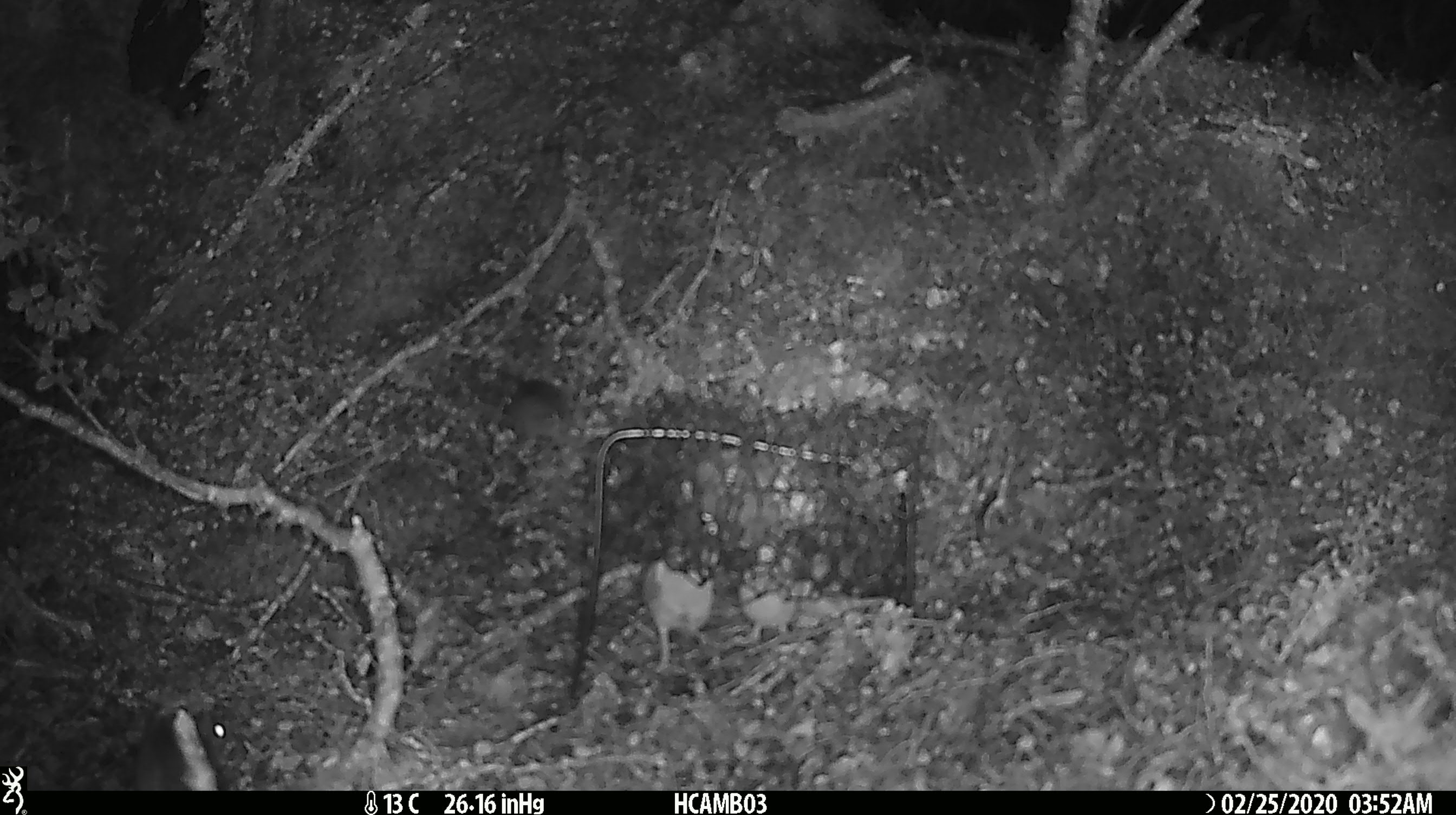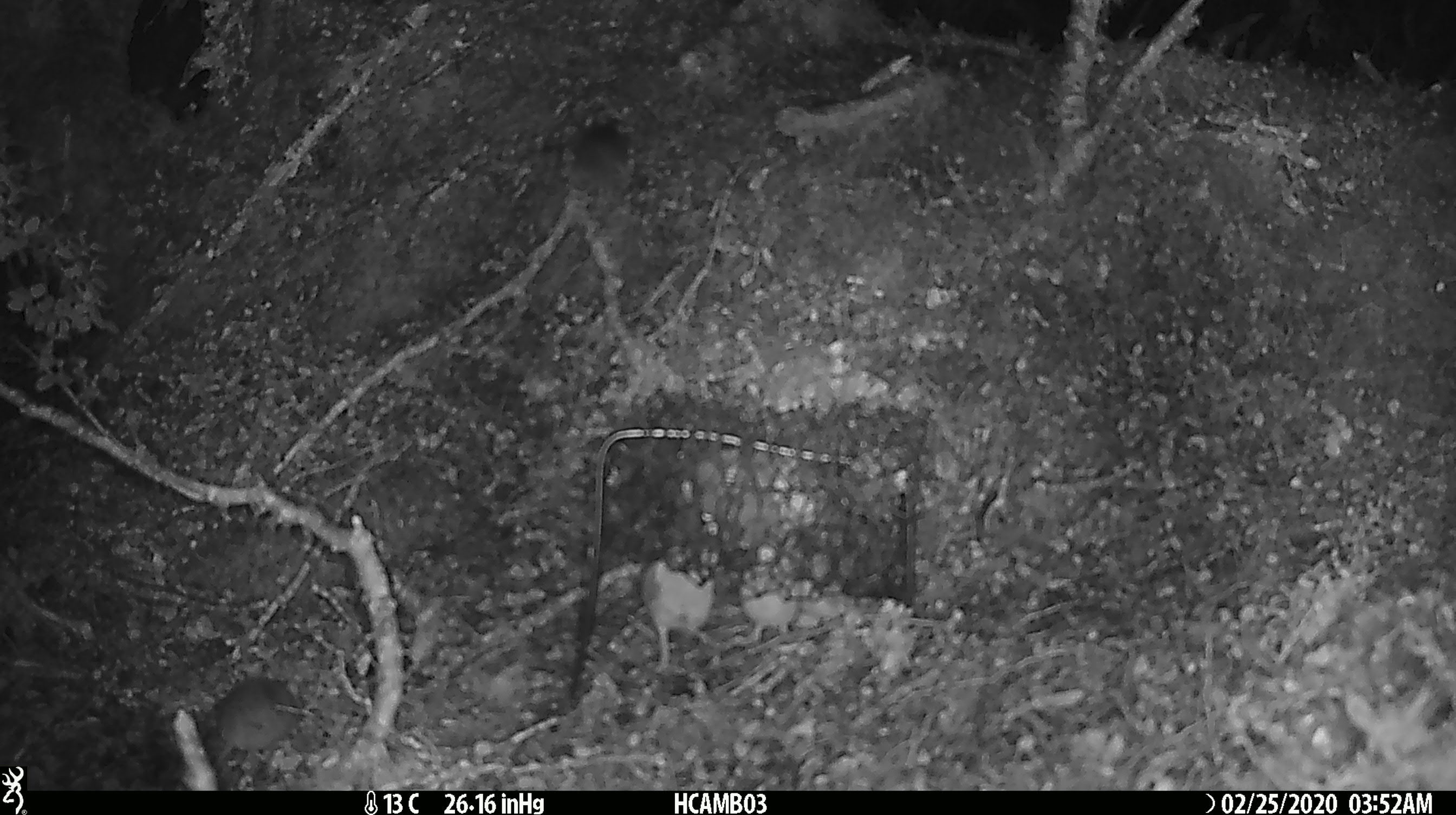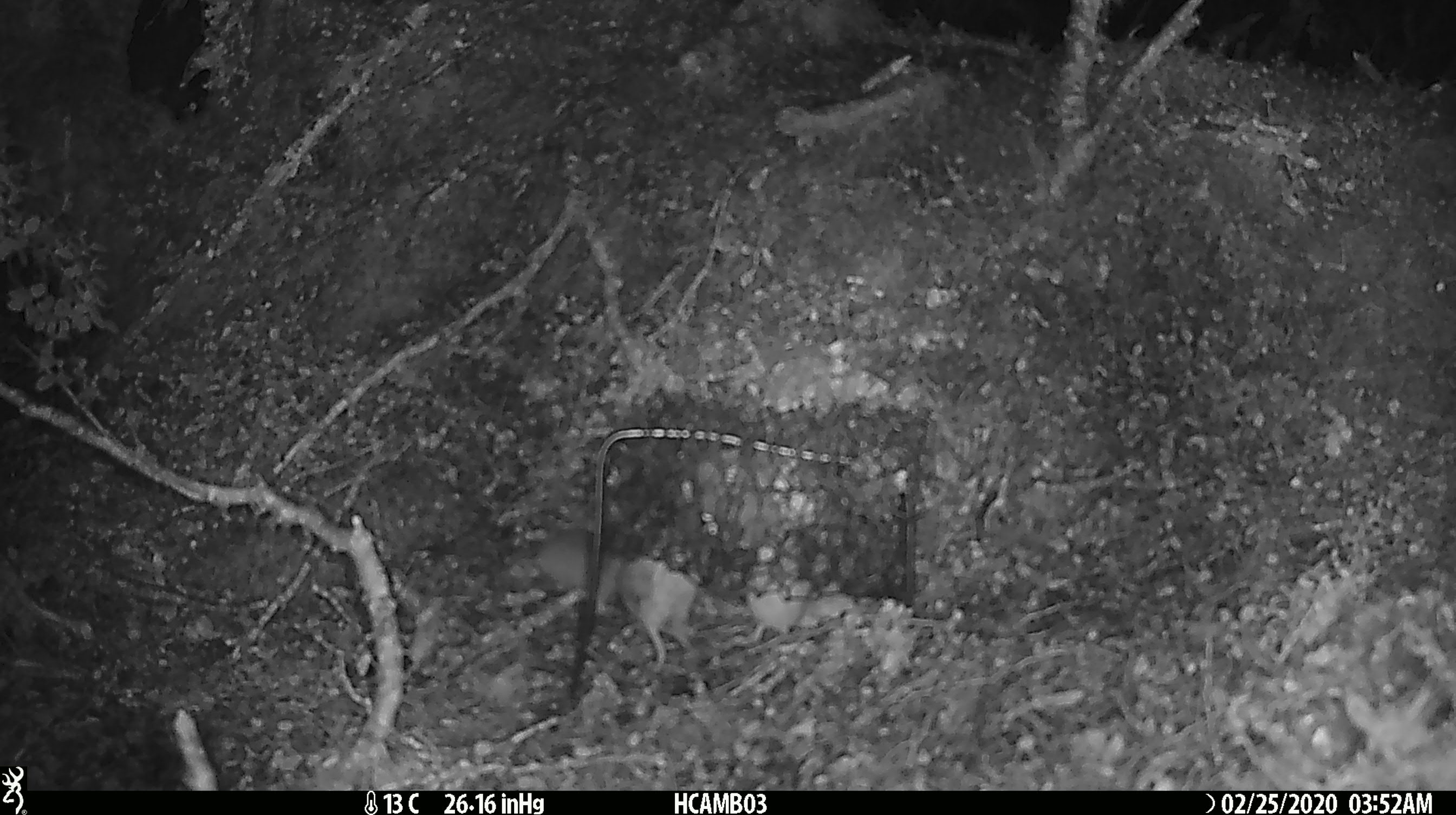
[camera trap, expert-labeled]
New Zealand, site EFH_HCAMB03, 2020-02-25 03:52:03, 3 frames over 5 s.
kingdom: Animalia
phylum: Chordata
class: Mammalia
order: Rodentia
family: Muridae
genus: Mus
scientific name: Mus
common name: mouse